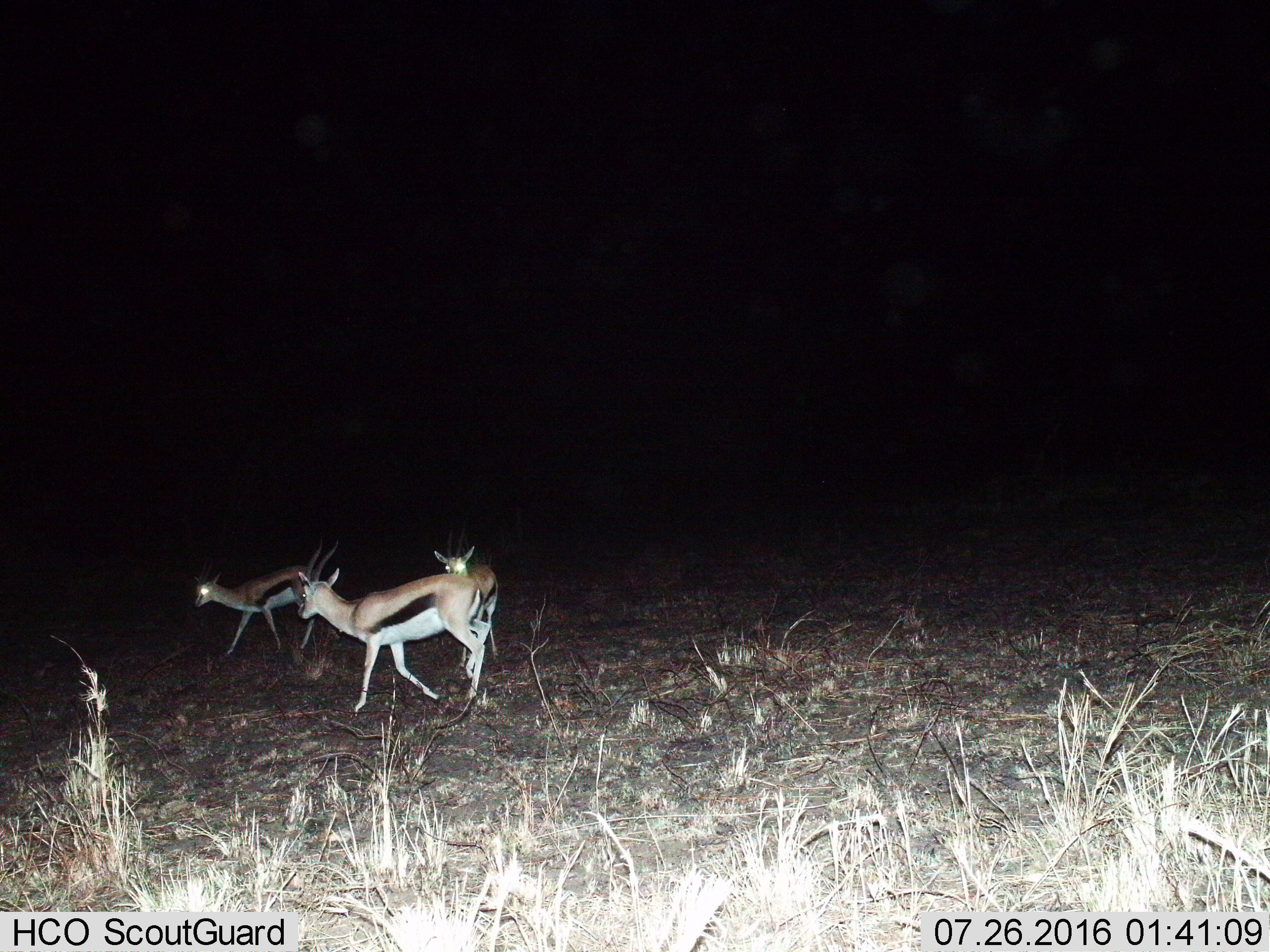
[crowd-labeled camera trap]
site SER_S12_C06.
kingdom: Animalia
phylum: Chordata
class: Mammalia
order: Artiodactyla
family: Bovidae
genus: Eudorcas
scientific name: Eudorcas thomsonii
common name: thomson's gazelle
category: gazellethomsons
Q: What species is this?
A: Gazellethomsons (thomson's gazelle) (Eudorcas thomsonii).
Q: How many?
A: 3.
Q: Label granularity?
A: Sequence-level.